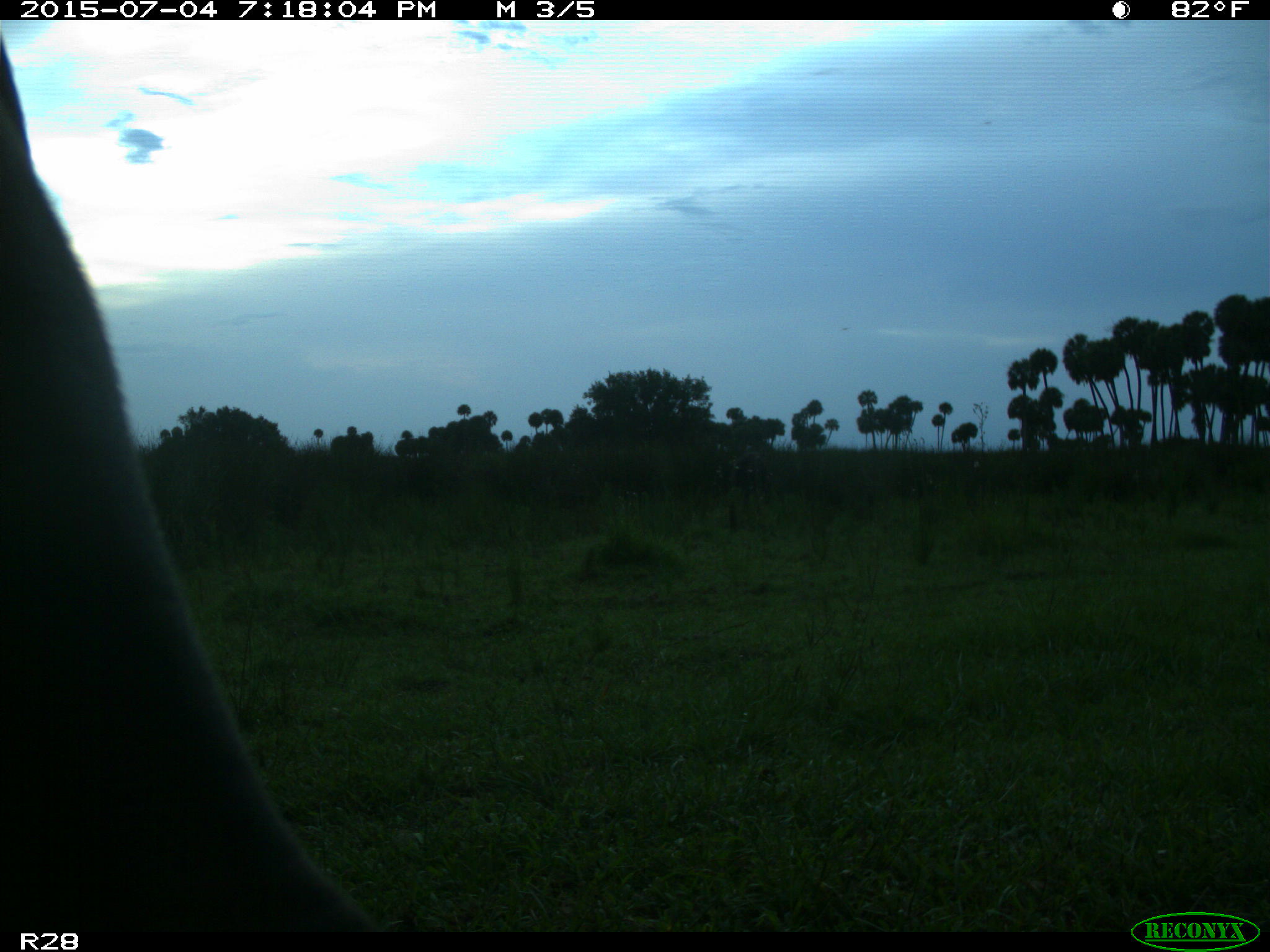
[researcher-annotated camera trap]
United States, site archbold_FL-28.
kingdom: Animalia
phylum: Chordata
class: Mammalia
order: Artiodactyla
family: Bovidae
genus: Bos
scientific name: Bos taurus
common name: domestic cow